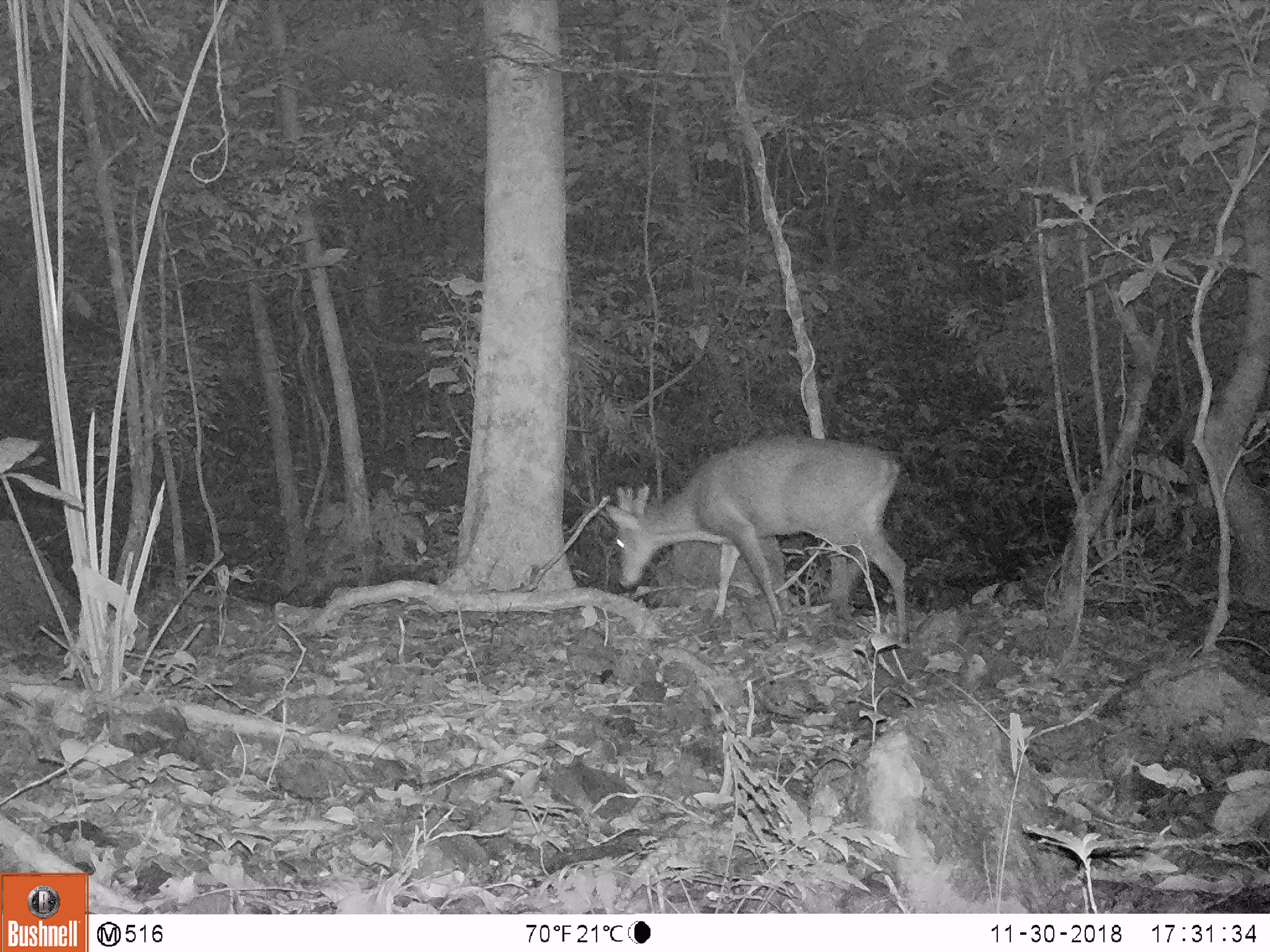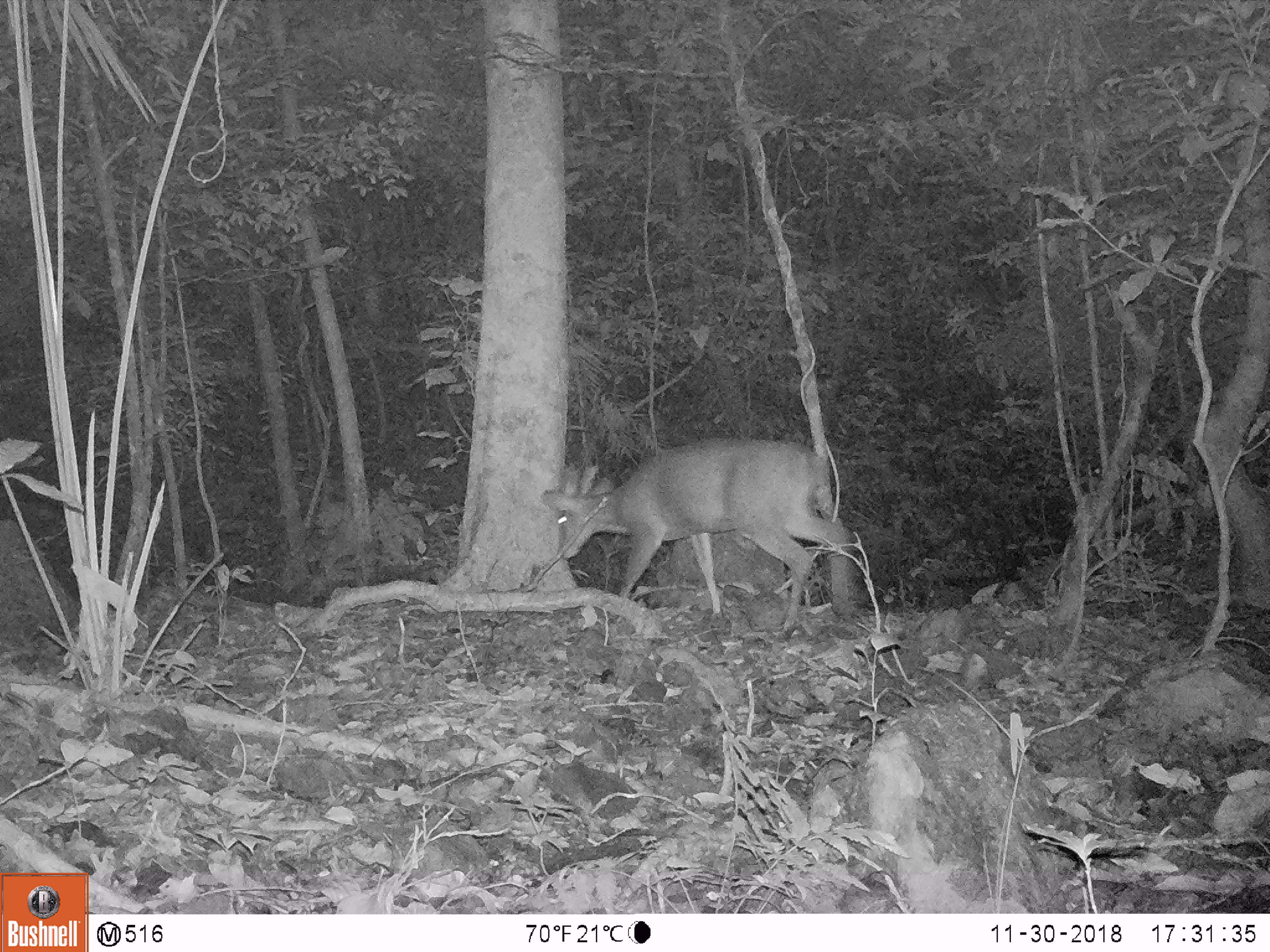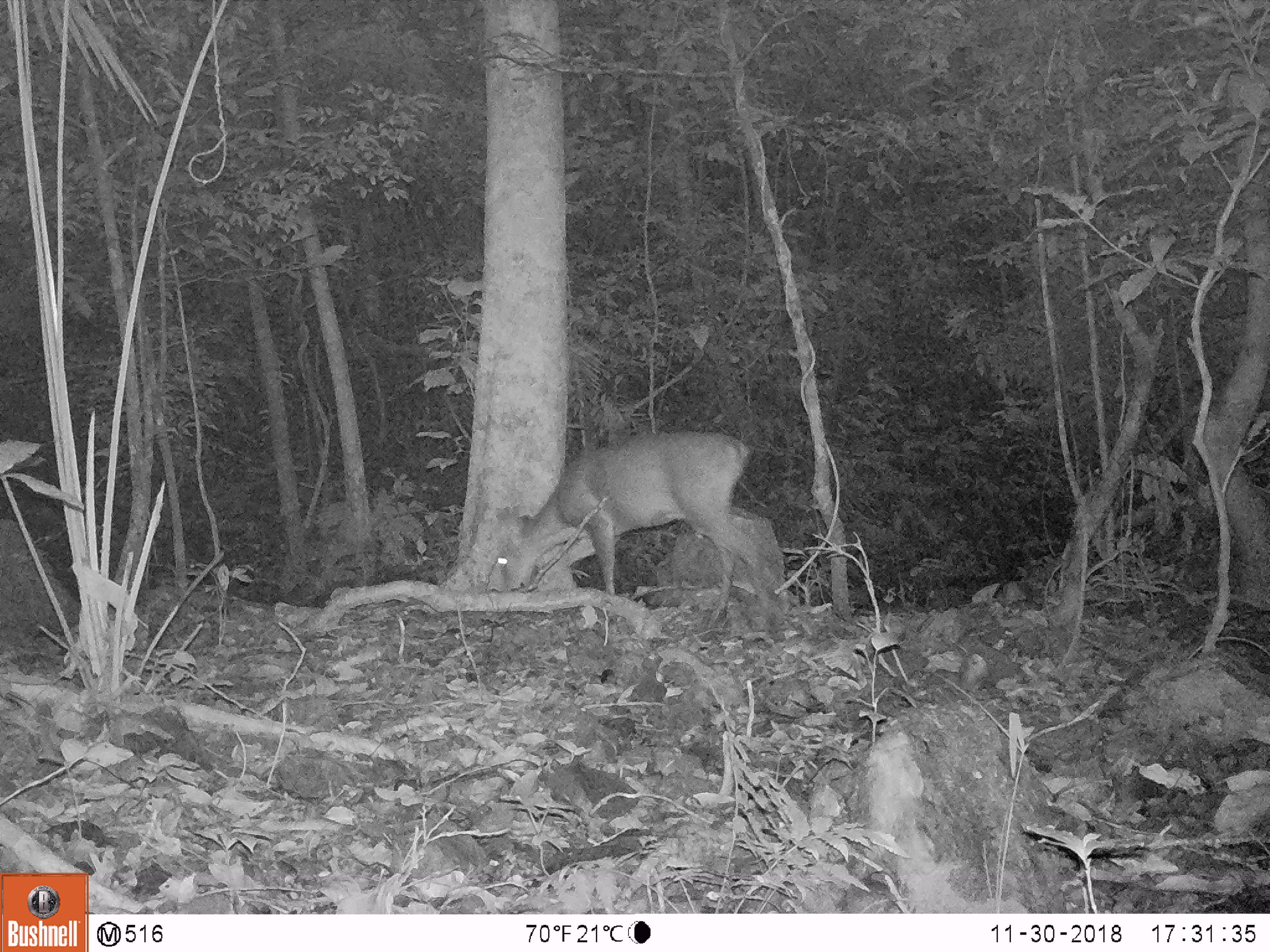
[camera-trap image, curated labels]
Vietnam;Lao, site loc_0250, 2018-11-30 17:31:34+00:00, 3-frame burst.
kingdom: Animalia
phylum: Chordata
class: Mammalia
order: Artiodactyla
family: Cervidae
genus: Muntiacus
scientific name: Muntiacus vuquangensis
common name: large-antlered muntjac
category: large antlered muntjac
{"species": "large antlered muntjac (large-antlered muntjac) (Muntiacus vuquangensis)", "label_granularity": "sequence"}